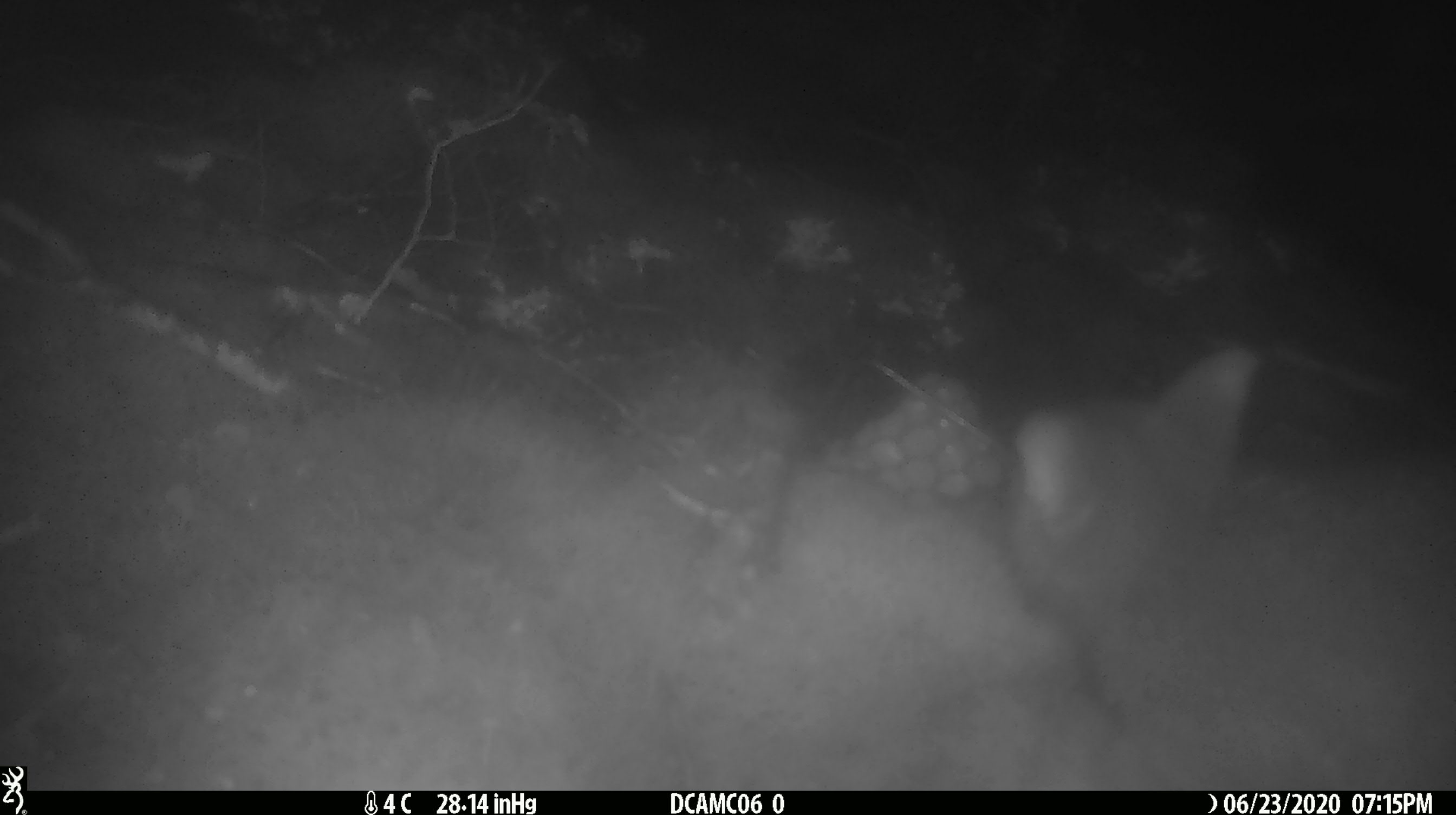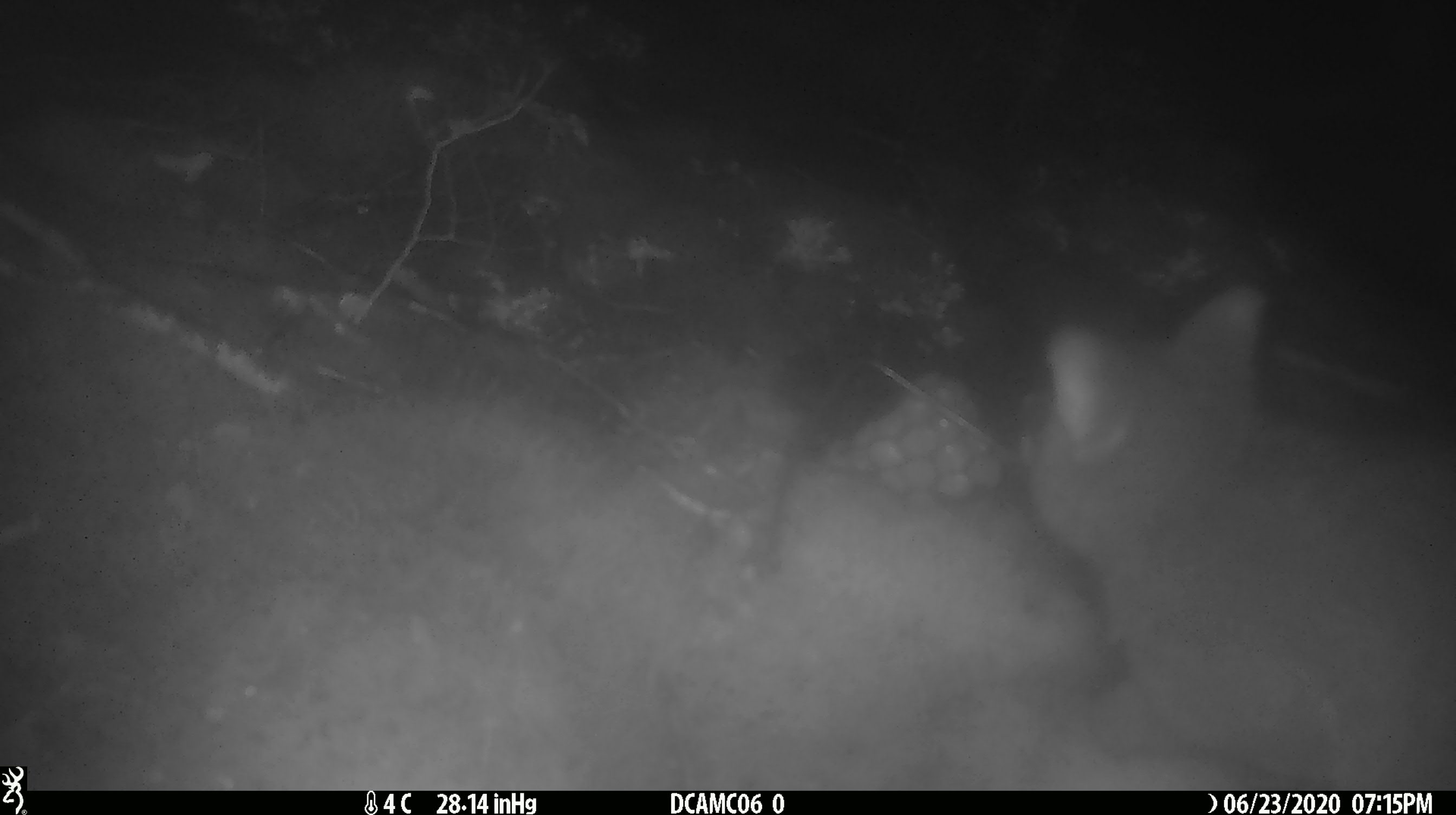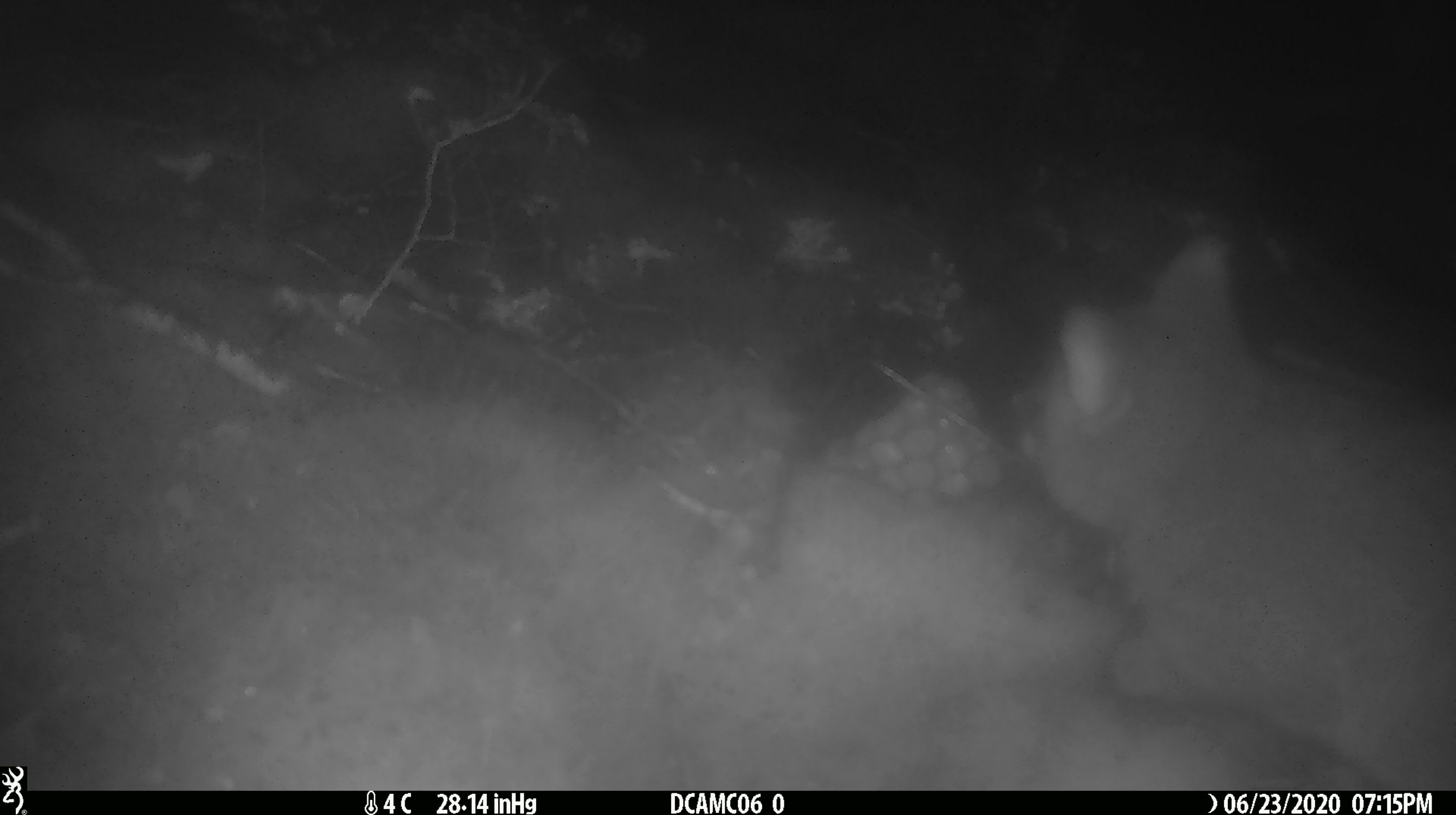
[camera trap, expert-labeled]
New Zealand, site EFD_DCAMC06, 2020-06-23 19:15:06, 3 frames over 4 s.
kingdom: Animalia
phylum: Chordata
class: Mammalia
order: Diprotodontia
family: Phalangeridae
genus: Trichosurus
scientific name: Trichosurus vulpecula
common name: common brushtail possum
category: possum